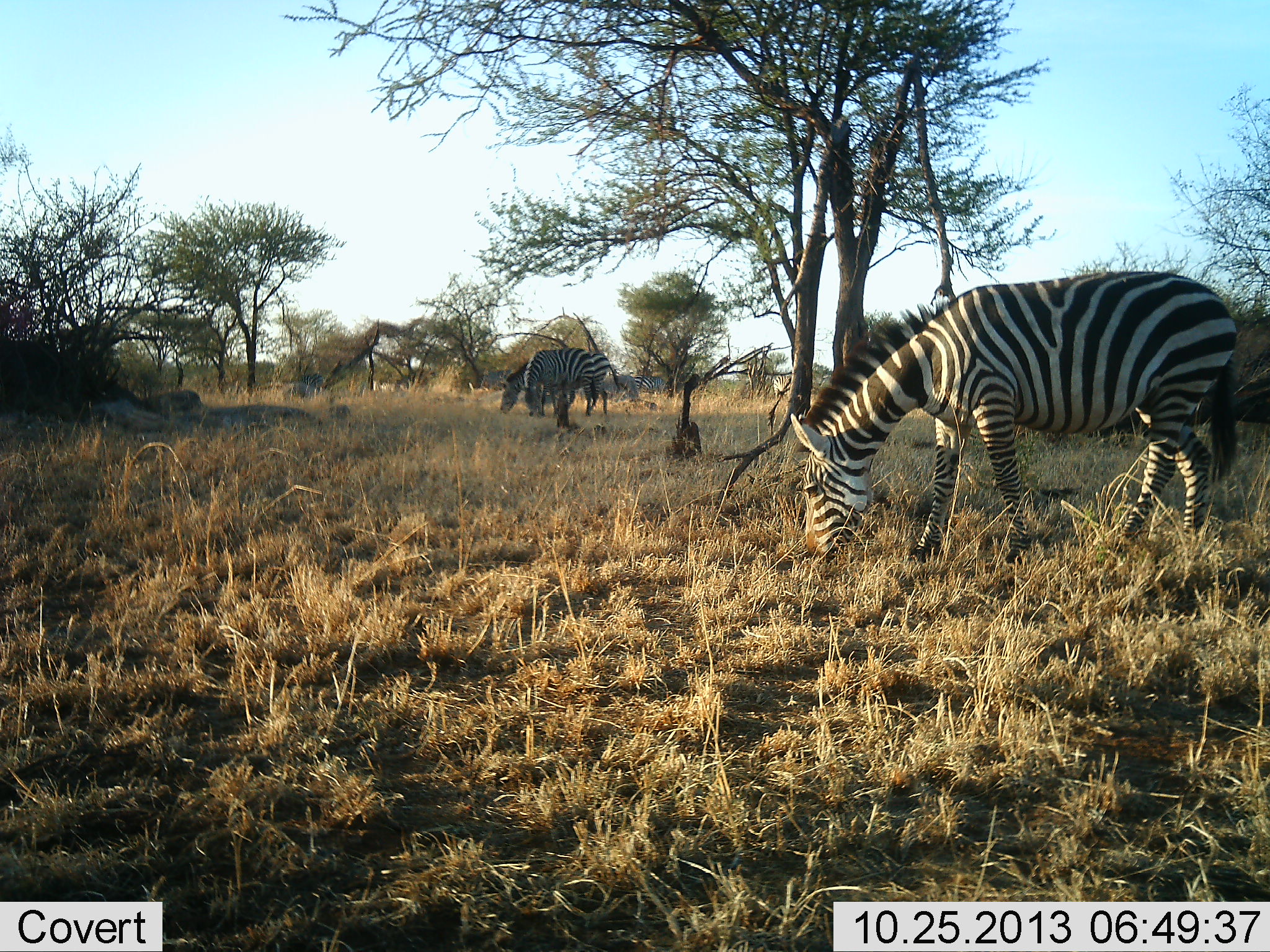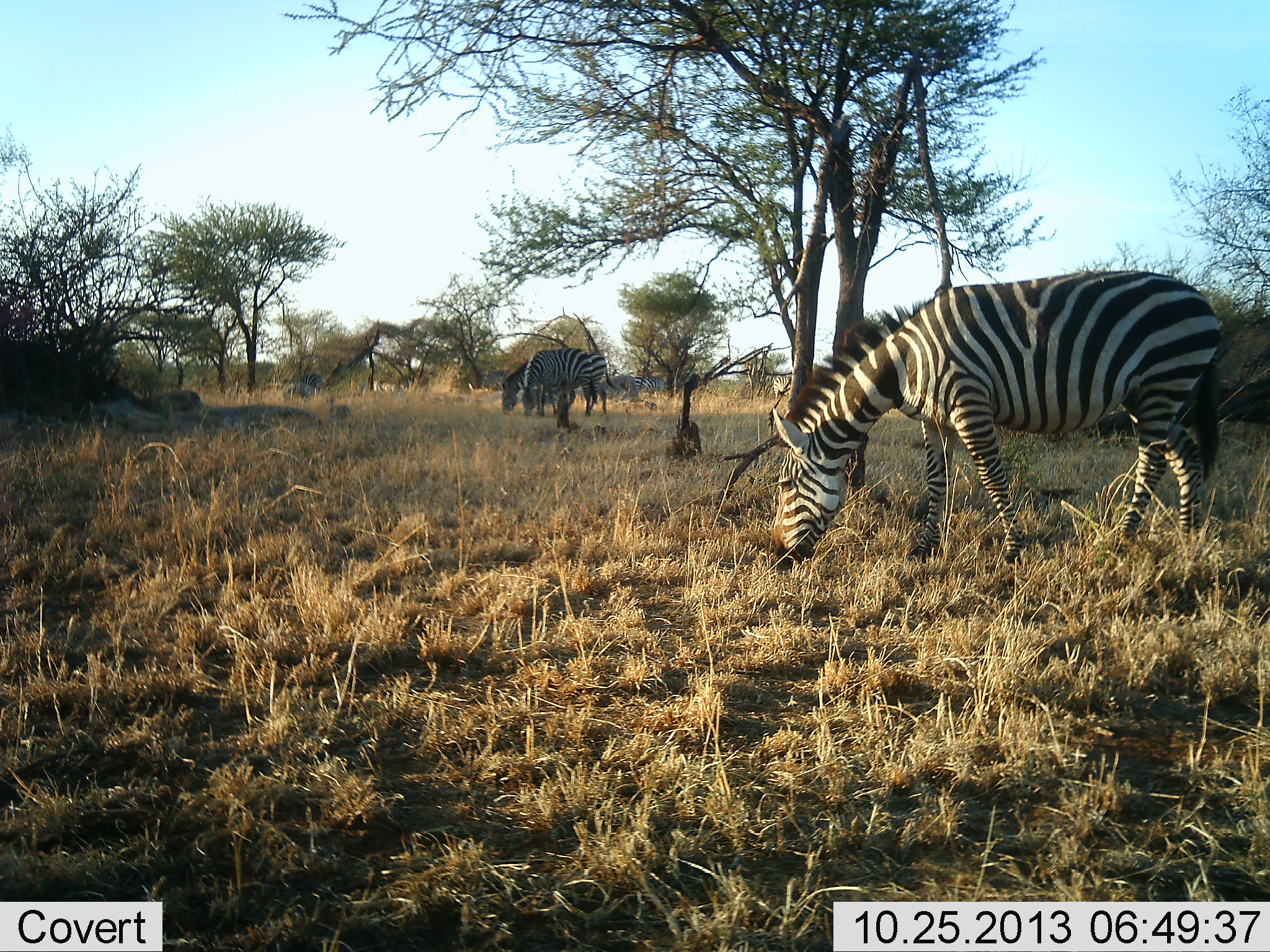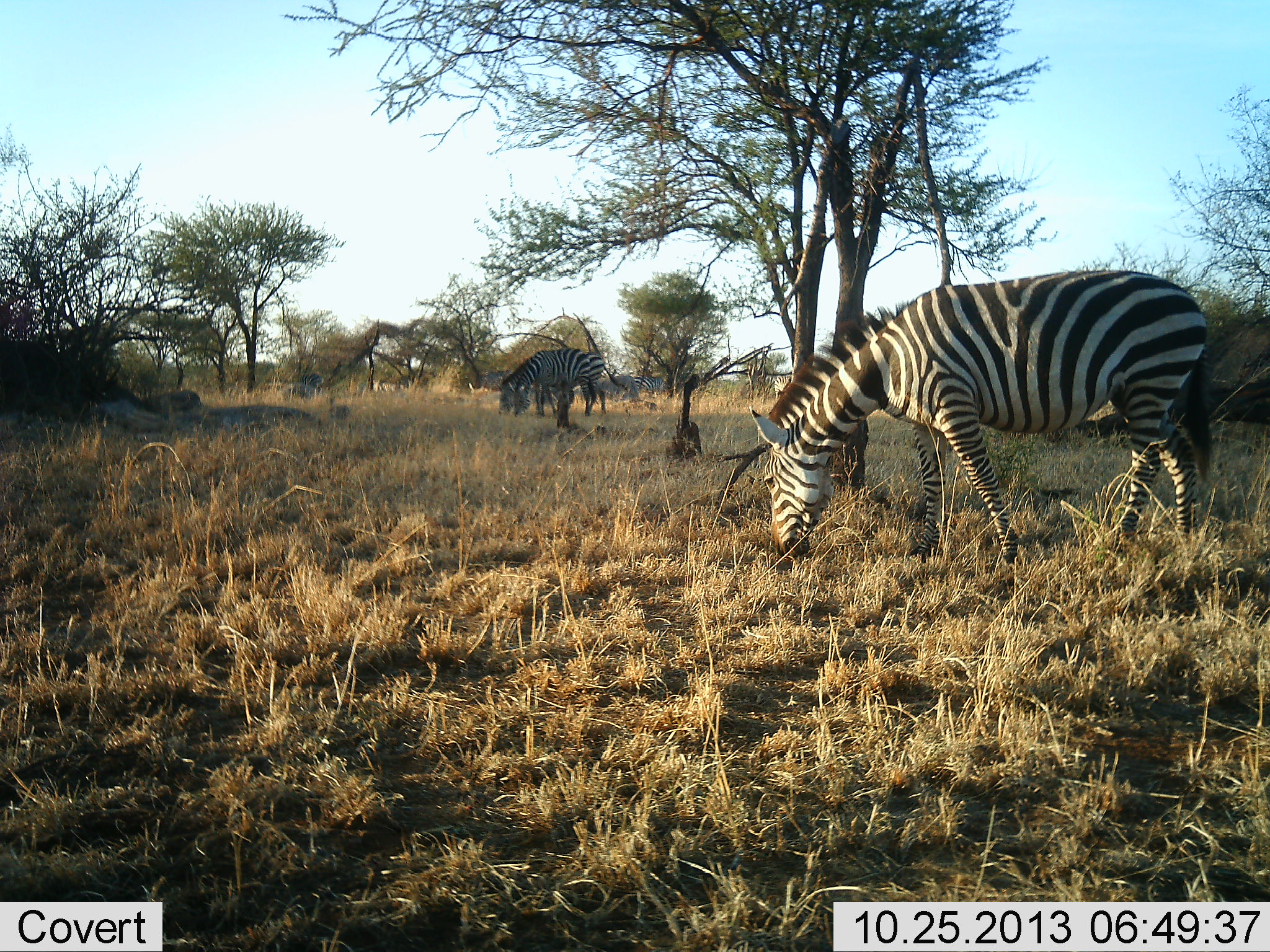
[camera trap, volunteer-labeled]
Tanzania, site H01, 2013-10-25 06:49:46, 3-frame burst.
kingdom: Animalia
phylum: Chordata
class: Mammalia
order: Perissodactyla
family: Equidae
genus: Equus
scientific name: Equus quagga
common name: plains zebra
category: zebra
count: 3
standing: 40%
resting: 0%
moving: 0%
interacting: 0%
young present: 0%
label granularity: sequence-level